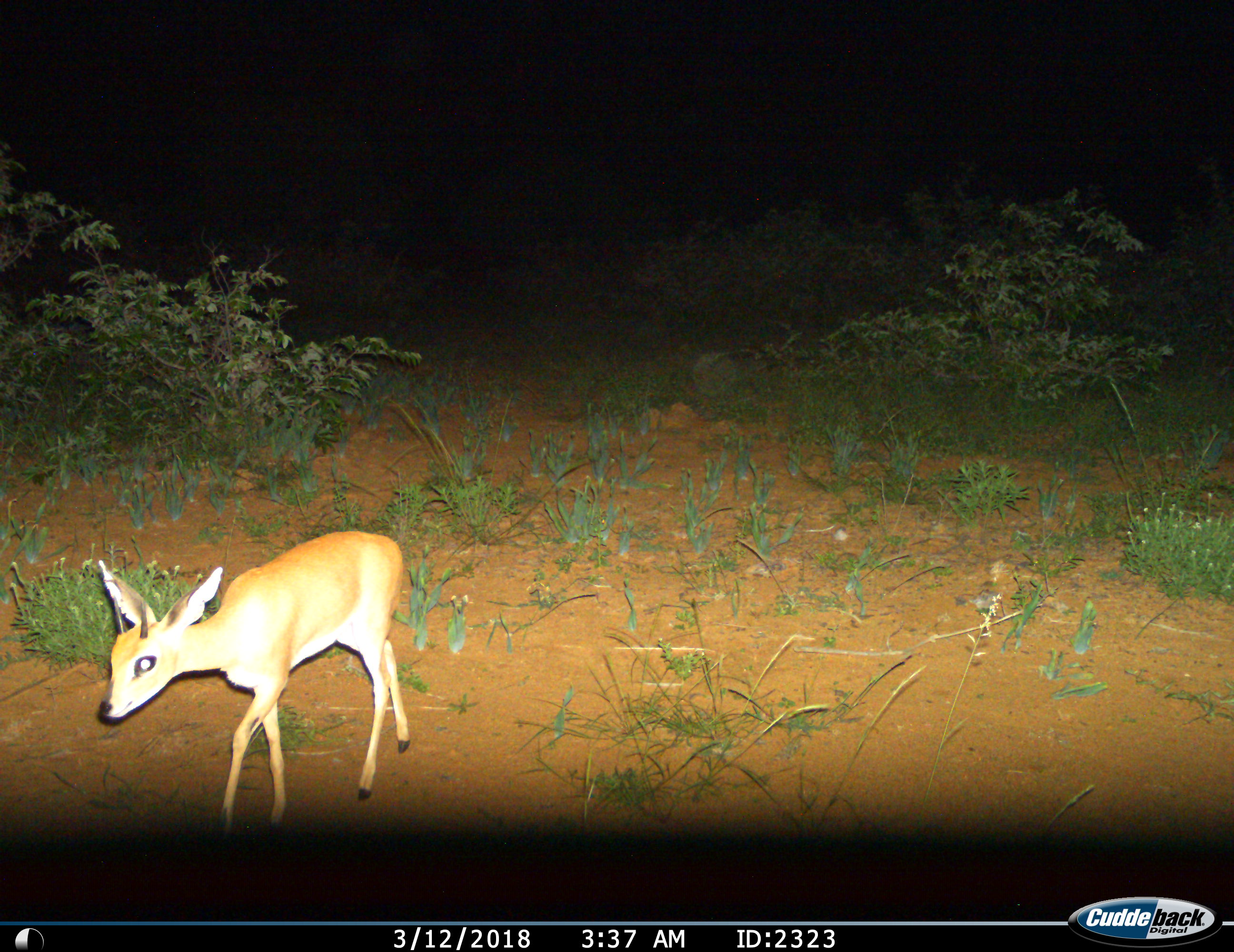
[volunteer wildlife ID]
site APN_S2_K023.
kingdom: Animalia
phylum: Chordata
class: Mammalia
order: Artiodactyla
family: Bovidae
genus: Raphicerus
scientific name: Raphicerus campestris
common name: steenbok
Steenbok (Raphicerus campestris), count 1. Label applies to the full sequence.